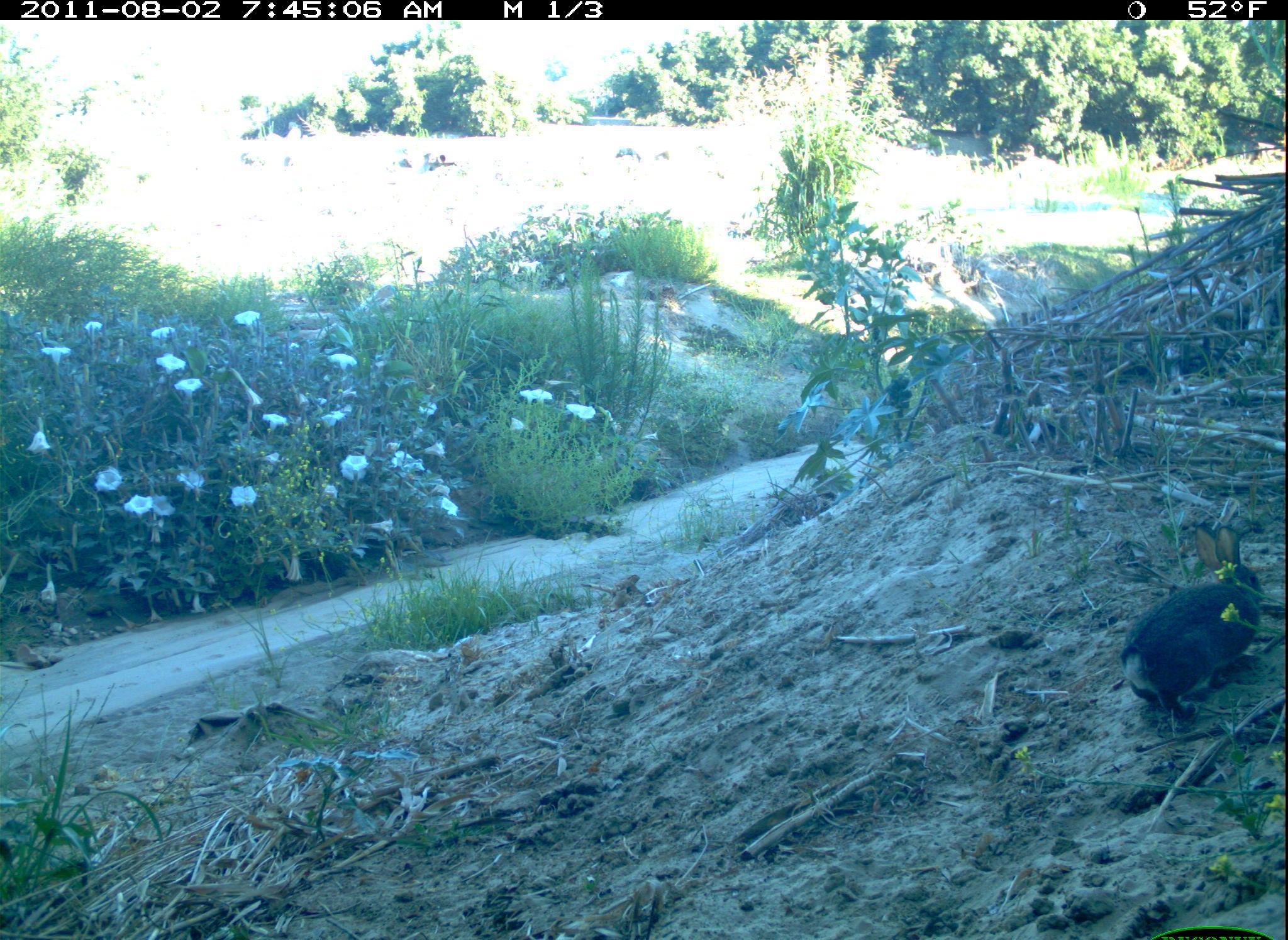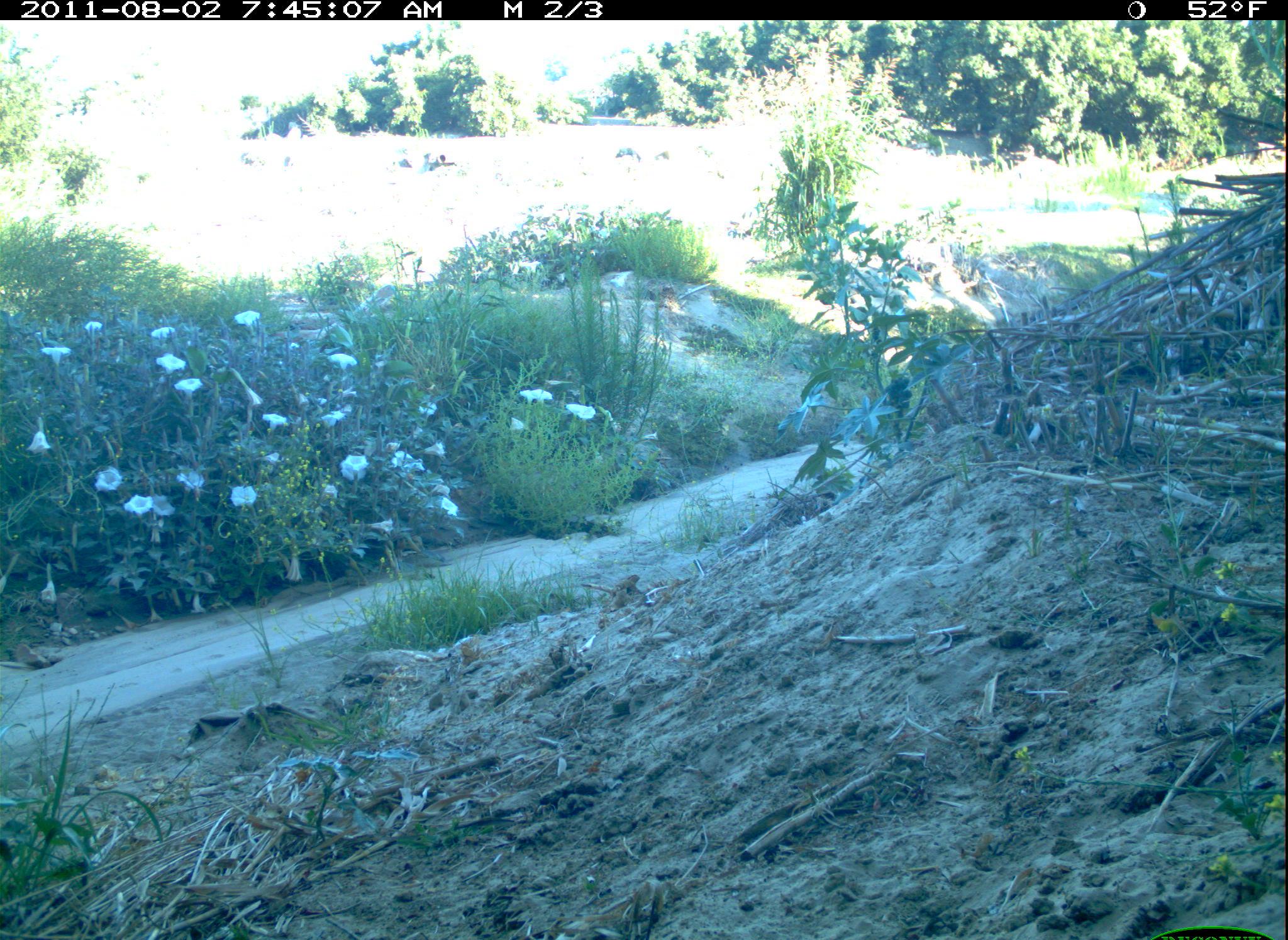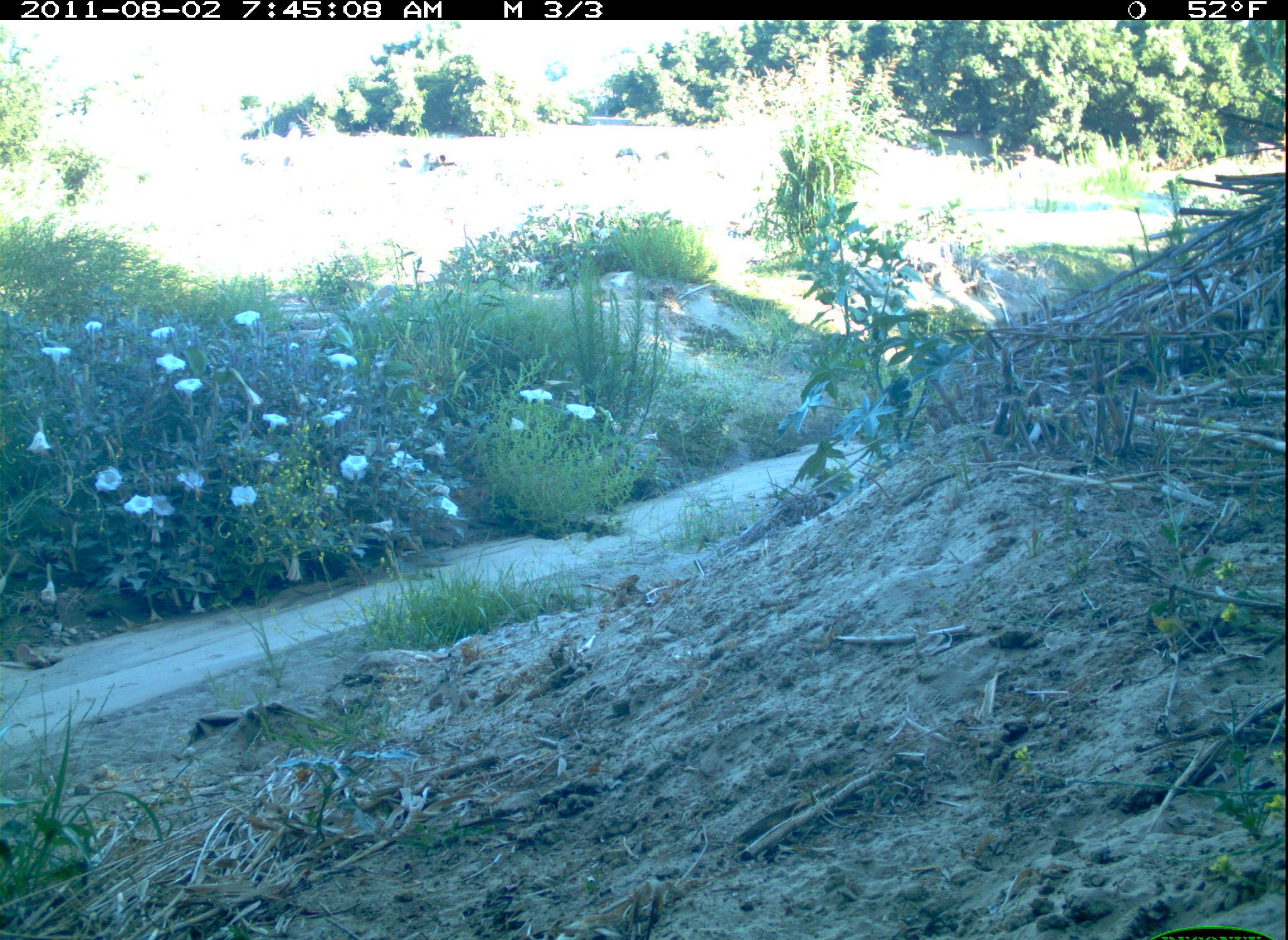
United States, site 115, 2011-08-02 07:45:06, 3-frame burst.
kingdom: Animalia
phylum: Chordata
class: Mammalia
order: Lagomorpha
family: Leporidae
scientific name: Leporidae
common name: rabbits and hares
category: rabbit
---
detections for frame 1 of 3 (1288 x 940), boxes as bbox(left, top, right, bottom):
rabbit: bbox(1114, 519, 1270, 728)